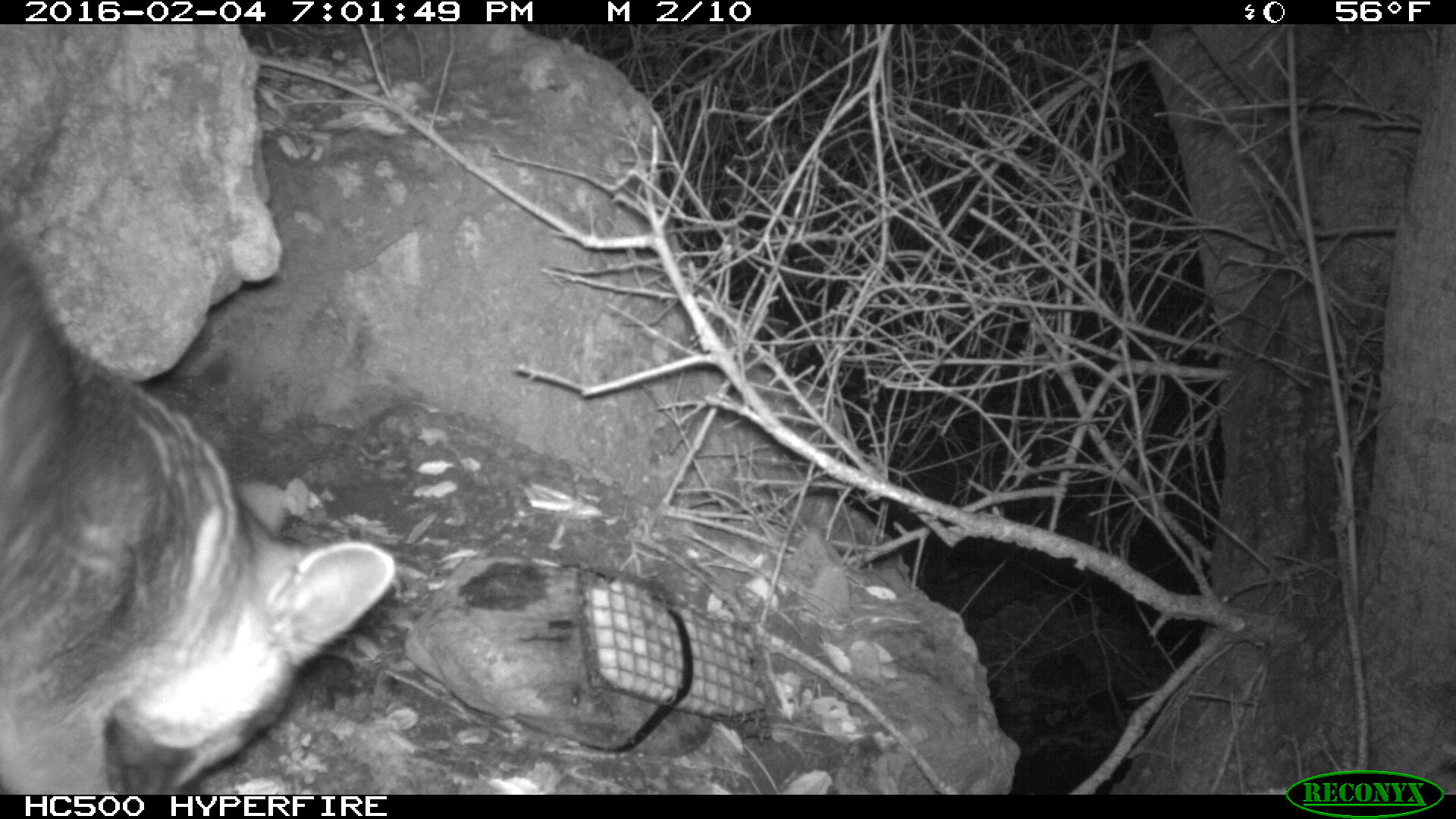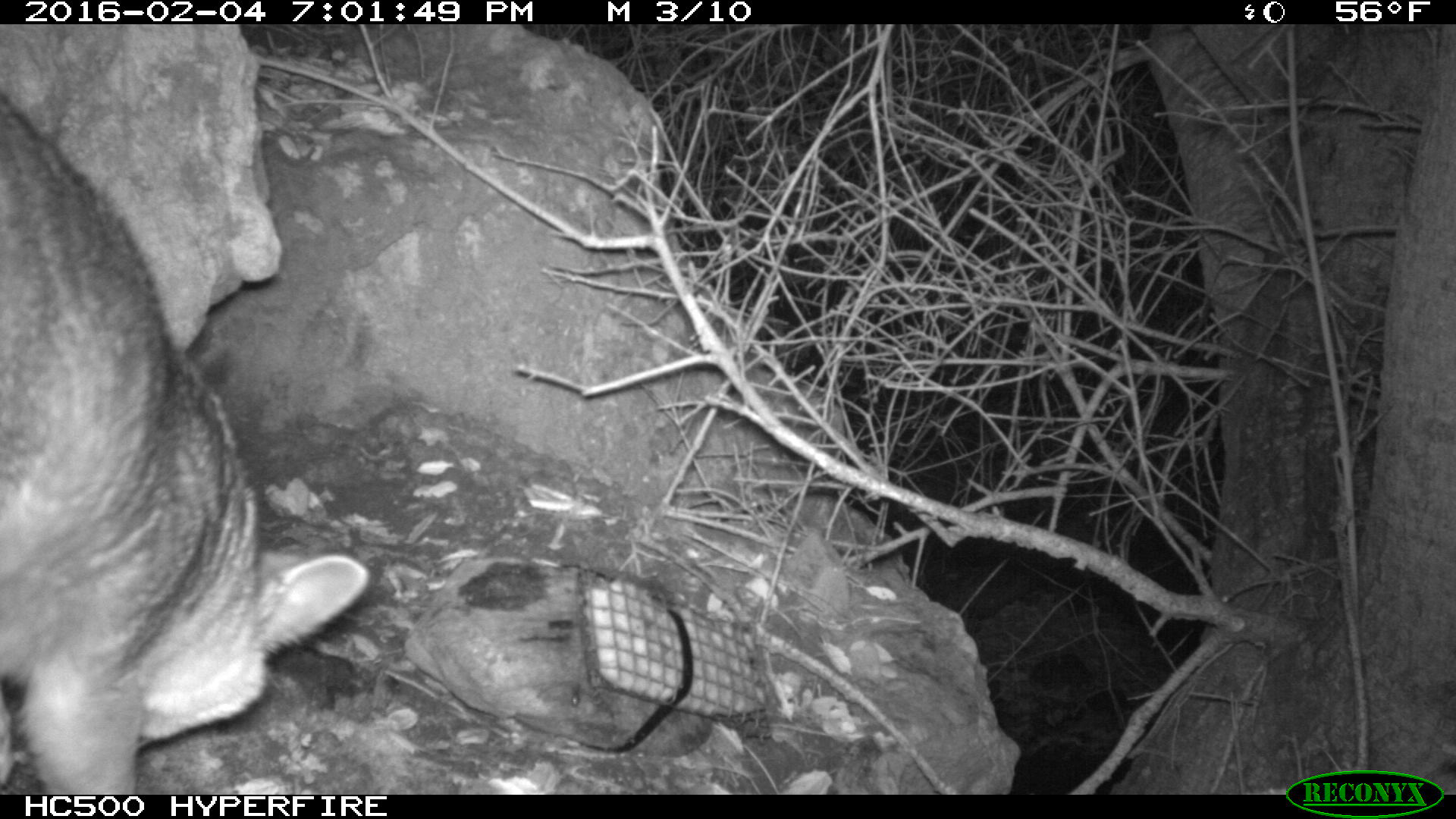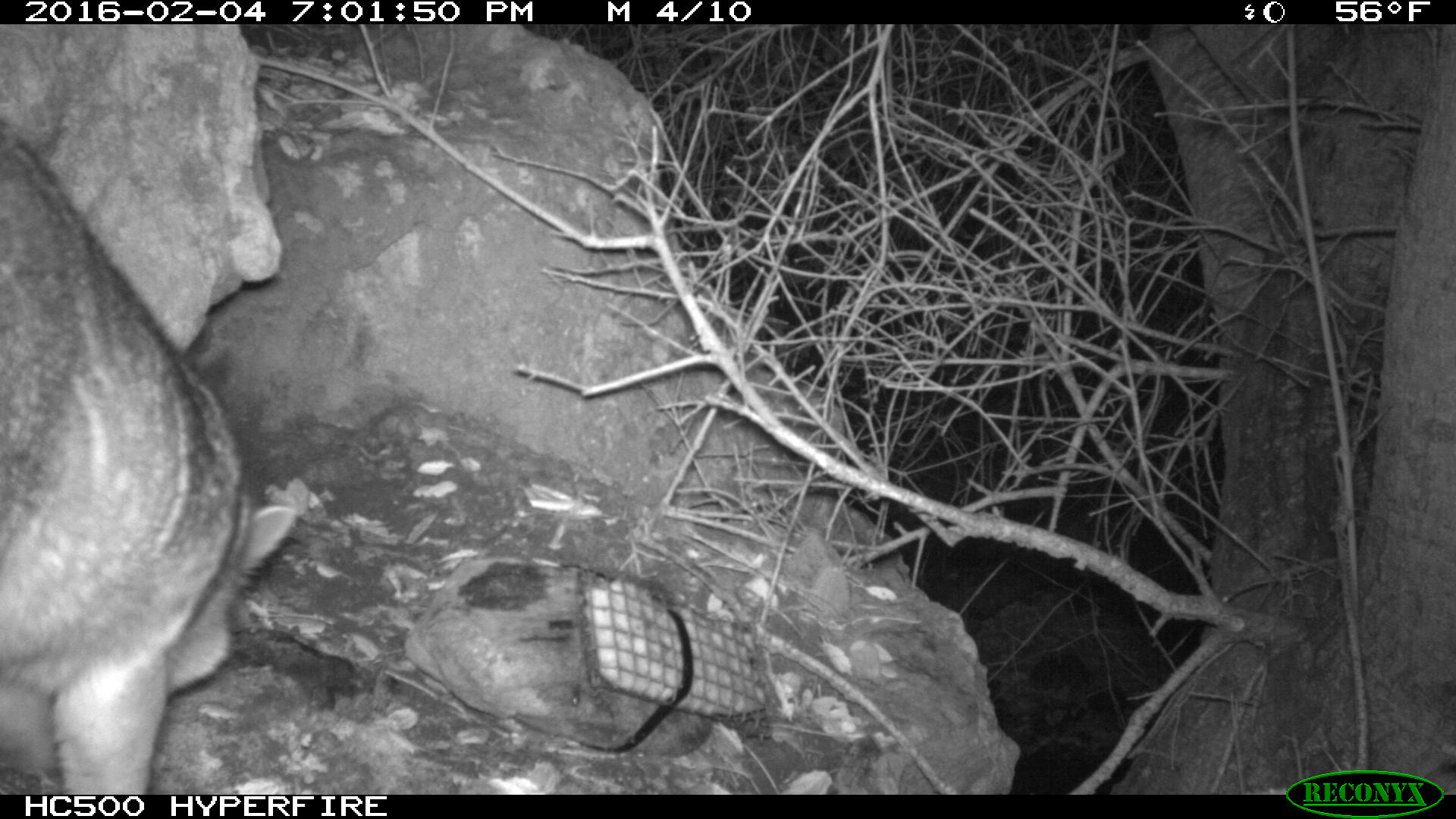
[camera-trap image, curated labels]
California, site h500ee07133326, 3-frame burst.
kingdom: Animalia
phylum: Chordata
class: Mammalia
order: Carnivora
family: Canidae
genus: Urocyon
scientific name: Urocyon littoralis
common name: island fox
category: fox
Fox (island fox) (Urocyon littoralis).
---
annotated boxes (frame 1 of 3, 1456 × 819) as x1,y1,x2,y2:
fox: 0,240,393,794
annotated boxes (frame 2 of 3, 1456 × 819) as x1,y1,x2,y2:
fox: 0,93,371,792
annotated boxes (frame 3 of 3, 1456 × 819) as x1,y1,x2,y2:
fox: 0,118,297,794